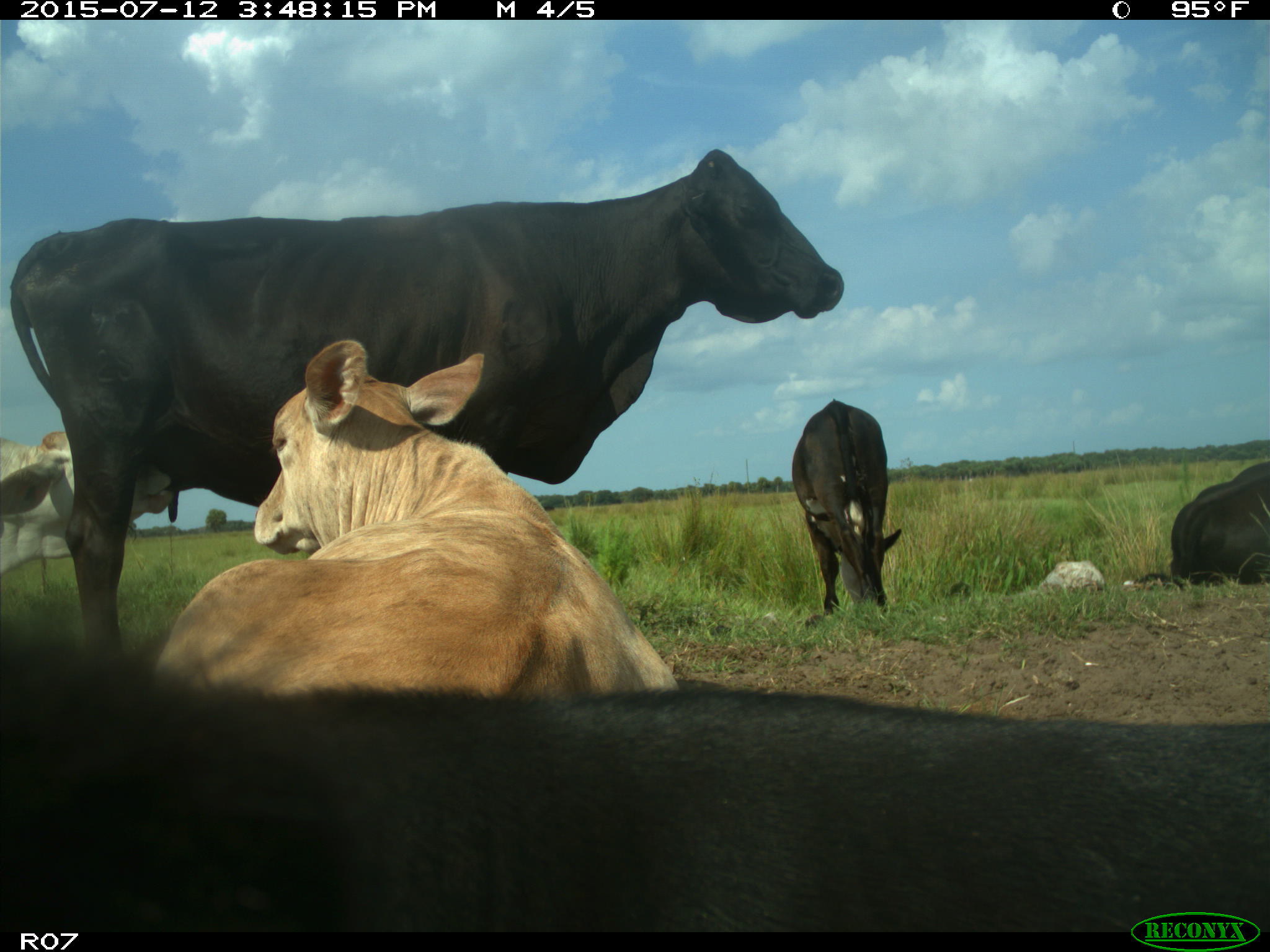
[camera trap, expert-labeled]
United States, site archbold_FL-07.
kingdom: Animalia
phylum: Chordata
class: Mammalia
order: Artiodactyla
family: Bovidae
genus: Bos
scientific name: Bos taurus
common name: domestic cow